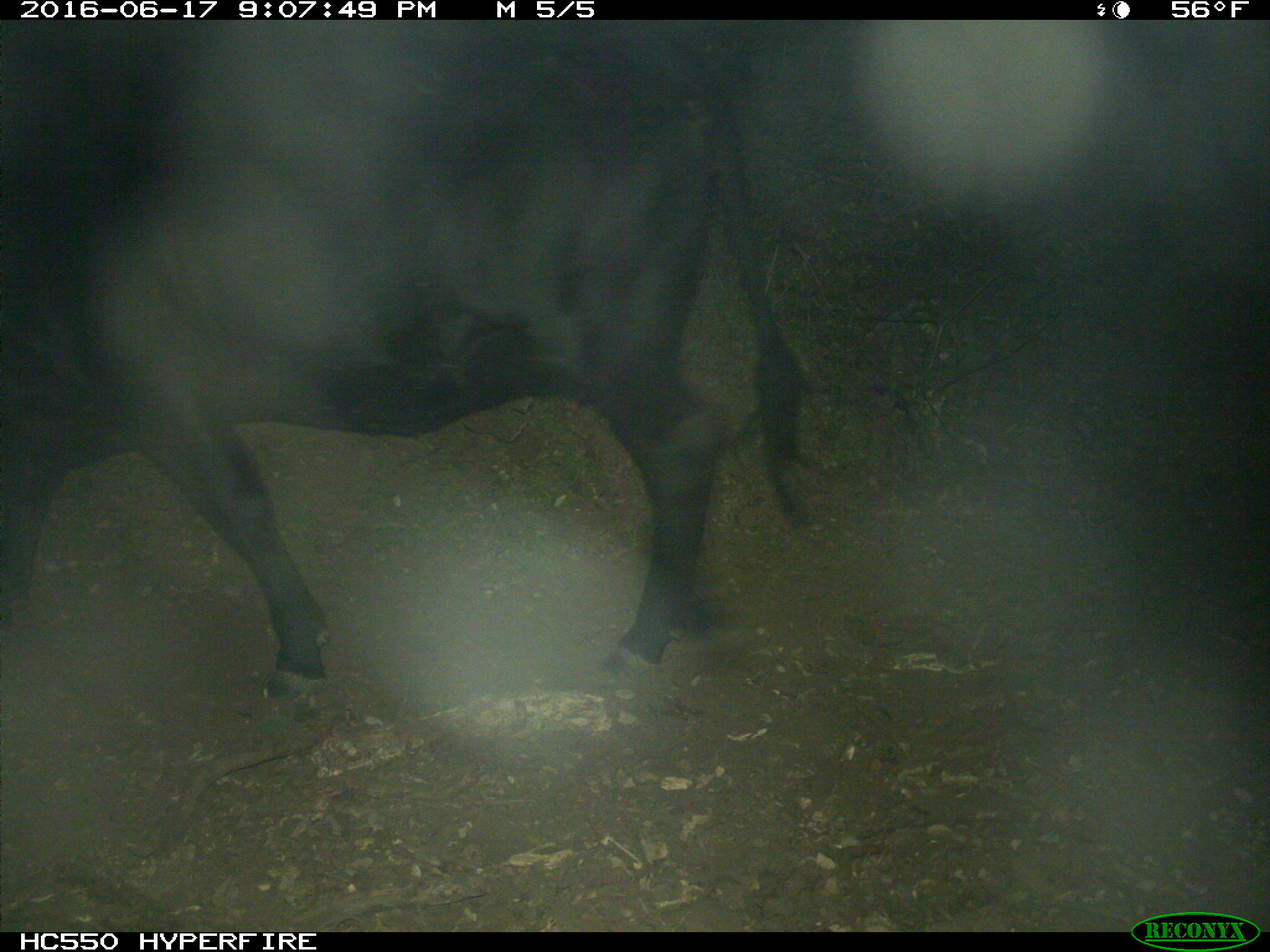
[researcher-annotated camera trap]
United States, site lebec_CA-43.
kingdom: Animalia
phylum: Chordata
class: Mammalia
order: Artiodactyla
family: Bovidae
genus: Bos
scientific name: Bos taurus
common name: domestic cow